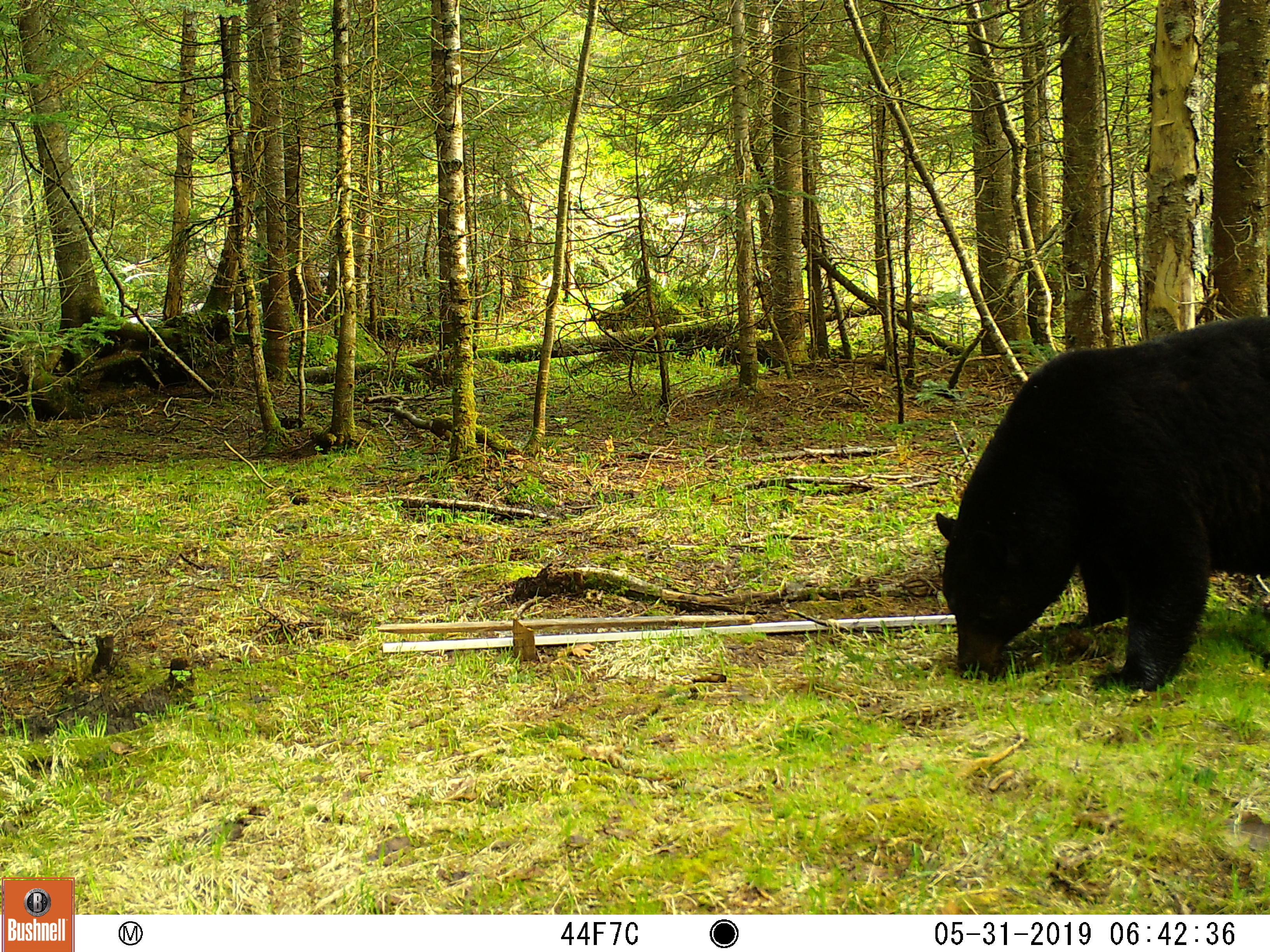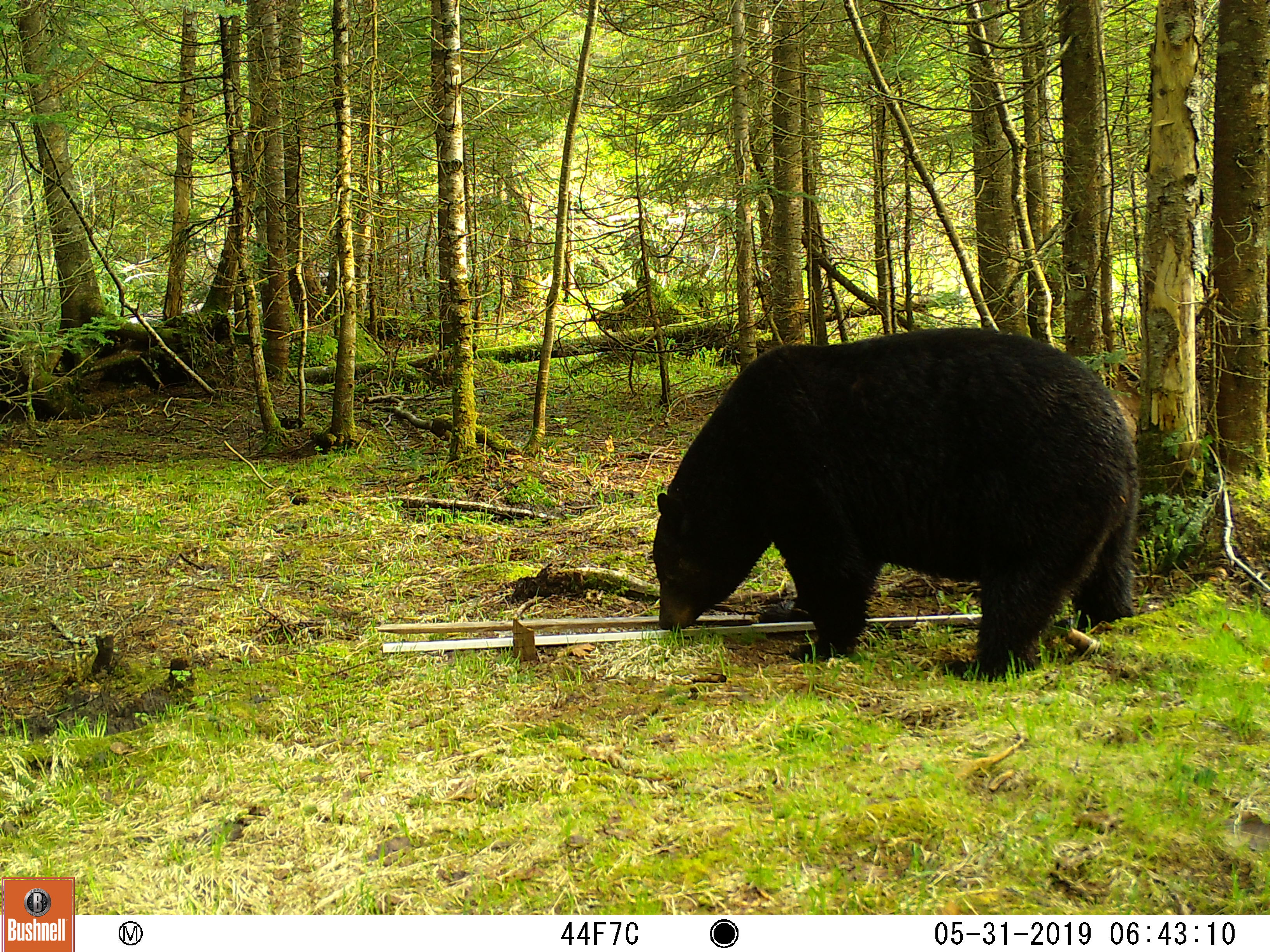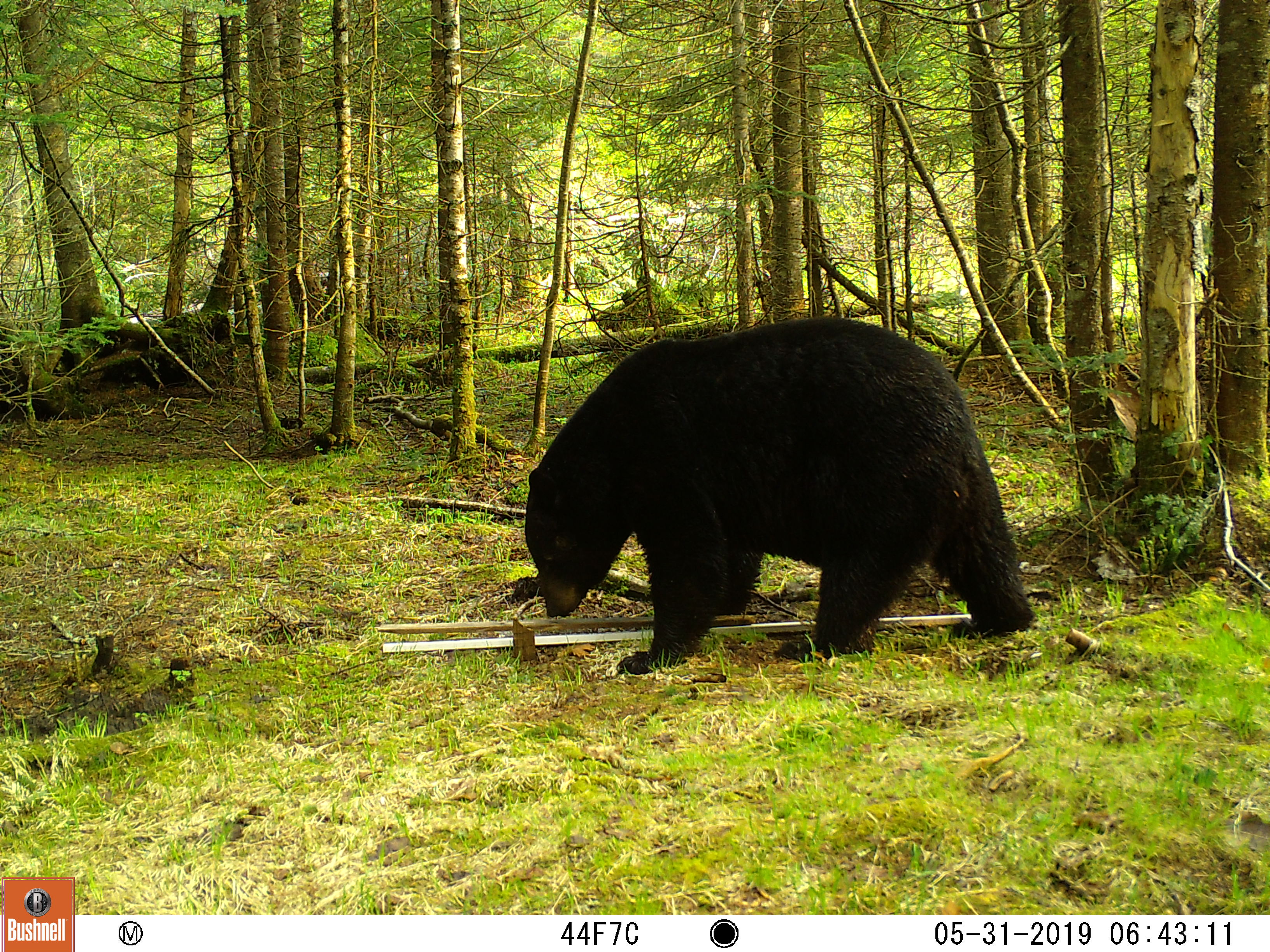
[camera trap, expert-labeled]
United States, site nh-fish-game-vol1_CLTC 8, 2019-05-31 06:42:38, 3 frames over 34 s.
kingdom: Animalia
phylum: Chordata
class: Mammalia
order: Carnivora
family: Ursidae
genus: Ursus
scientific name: Ursus americanus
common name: black bear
Black bear (Ursus americanus).